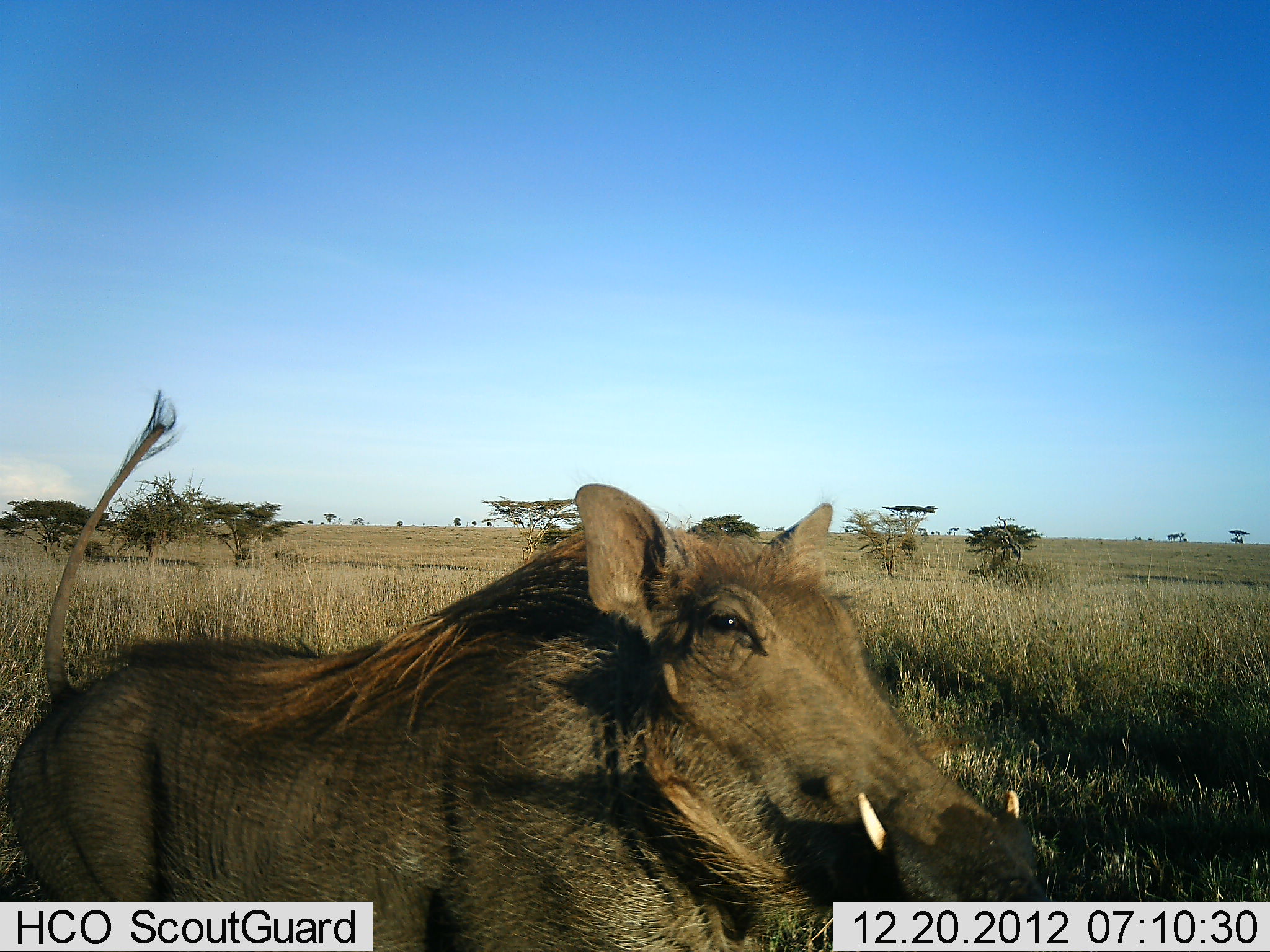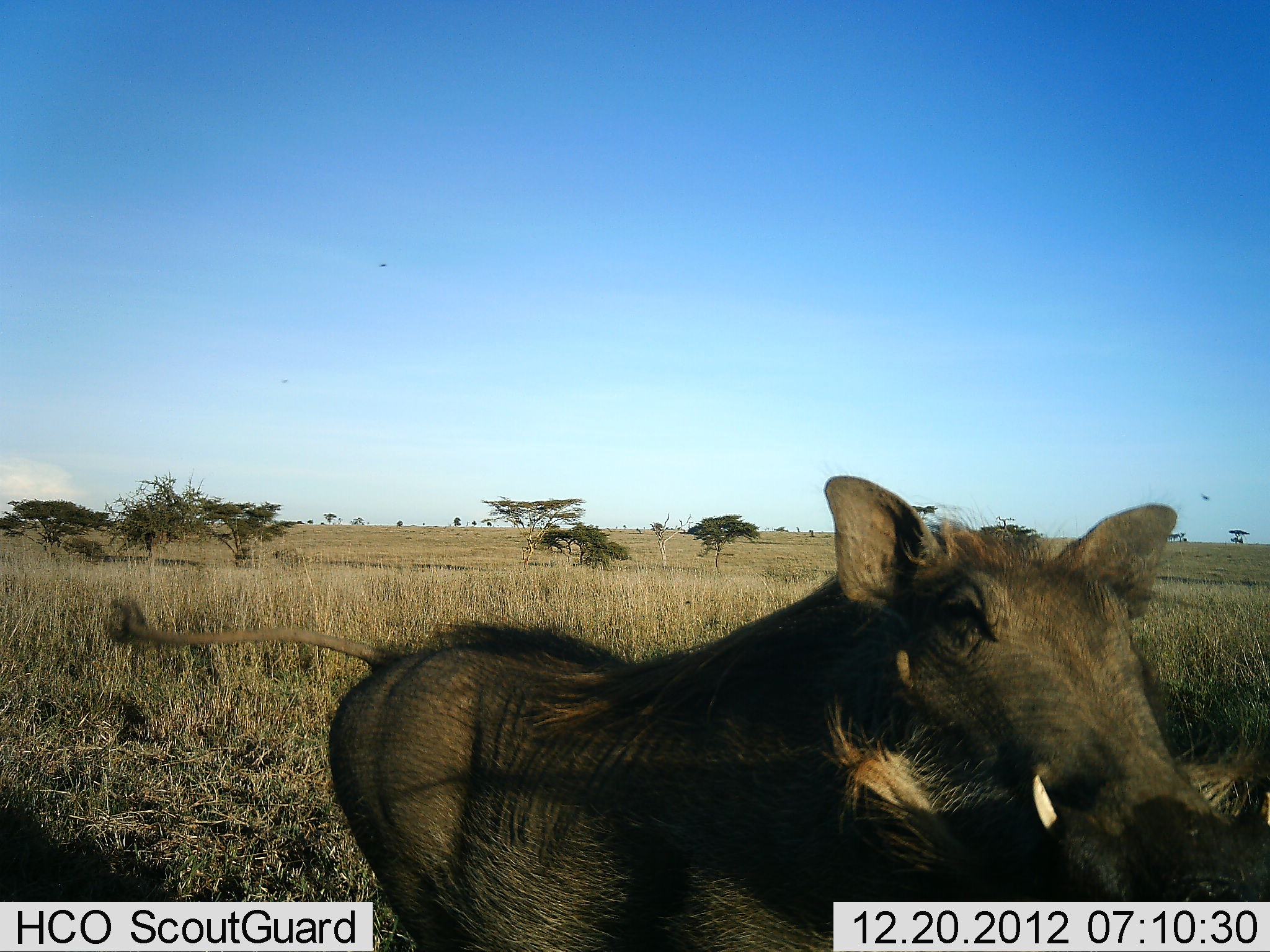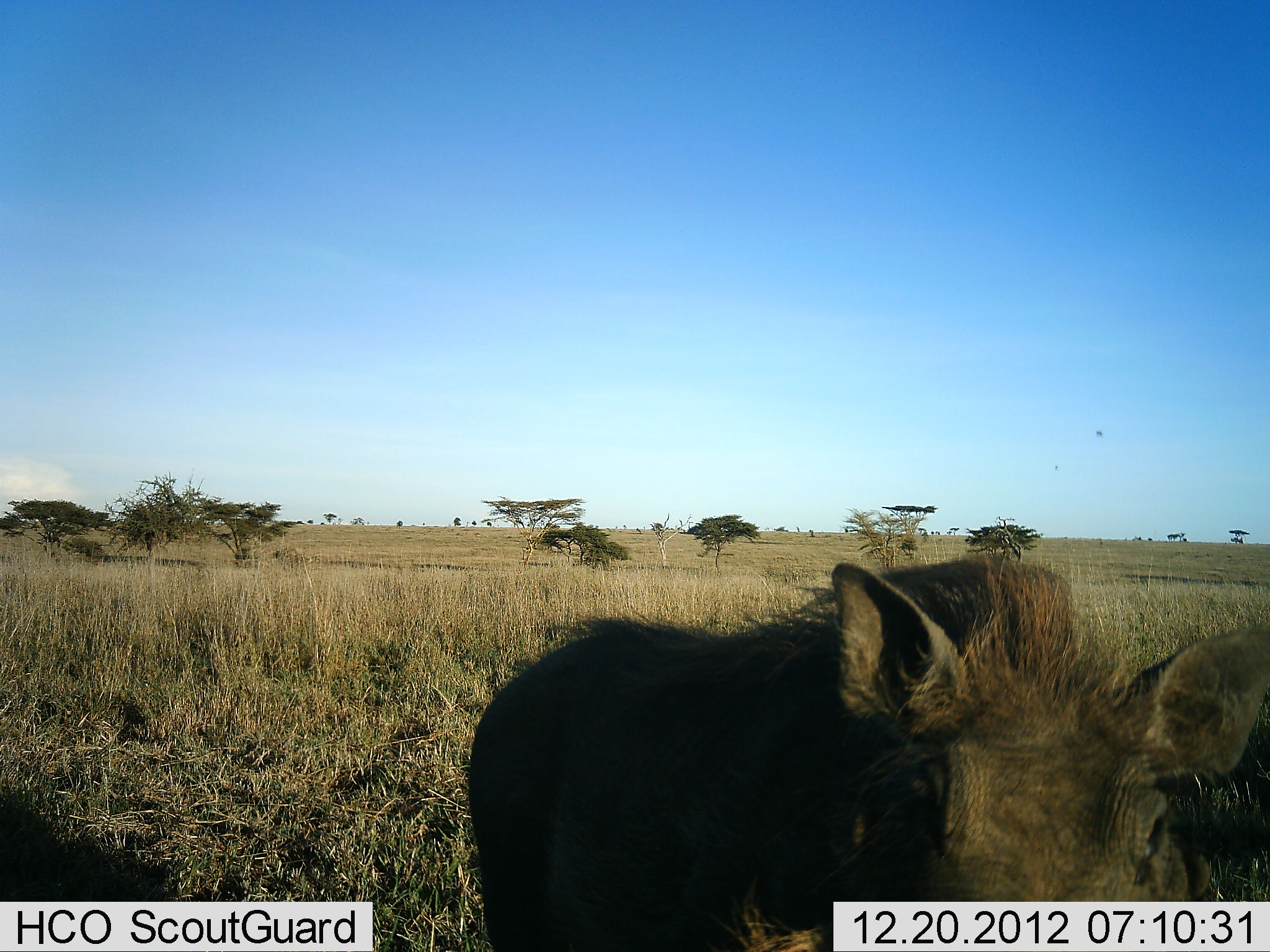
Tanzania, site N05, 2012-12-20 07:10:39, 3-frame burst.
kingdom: Animalia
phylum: Chordata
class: Mammalia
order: Artiodactyla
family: Suidae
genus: Phacochoerus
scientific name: Phacochoerus africanus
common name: warthog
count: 1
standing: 14%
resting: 7%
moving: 79%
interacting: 14%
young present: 0%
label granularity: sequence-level